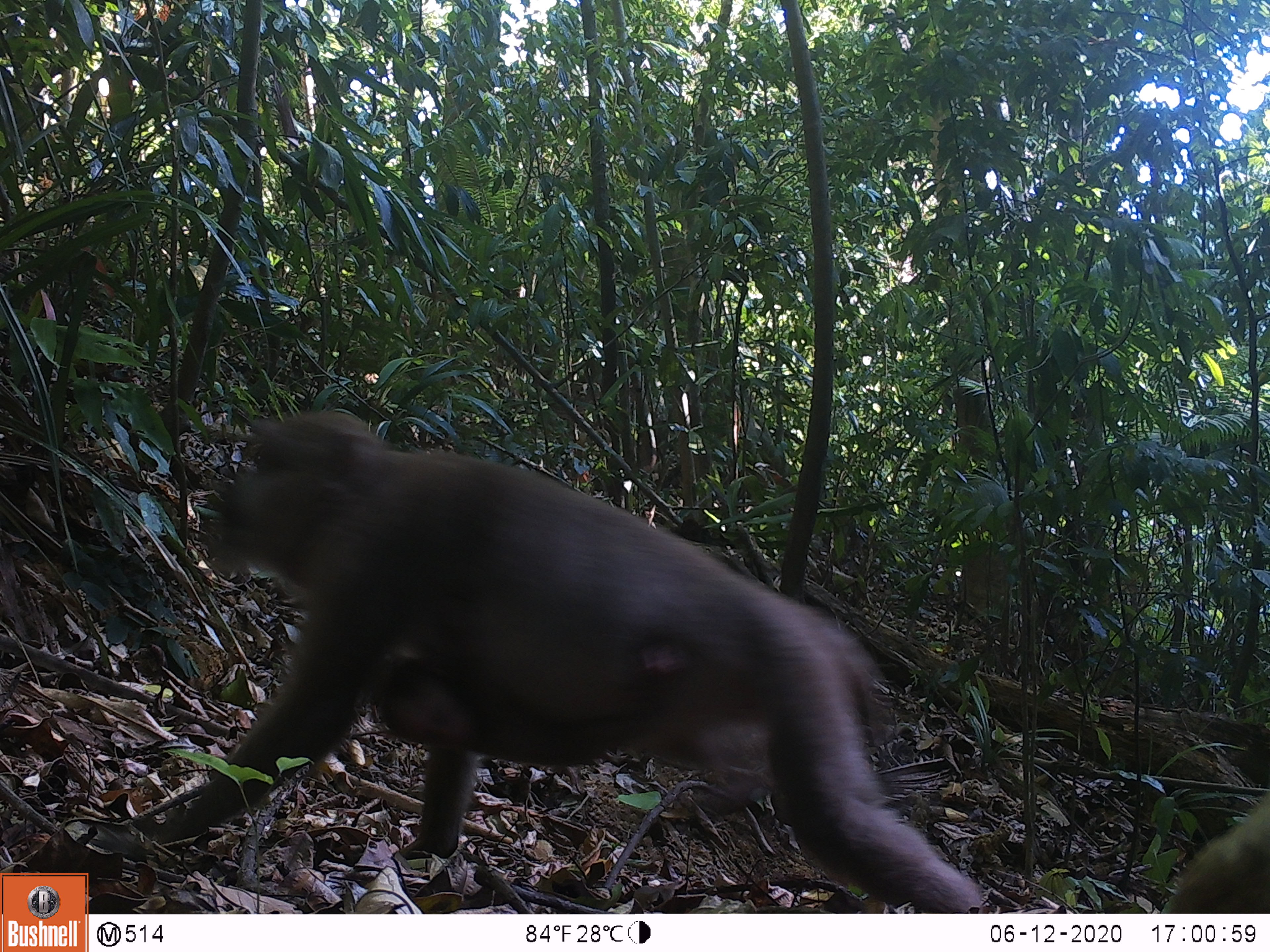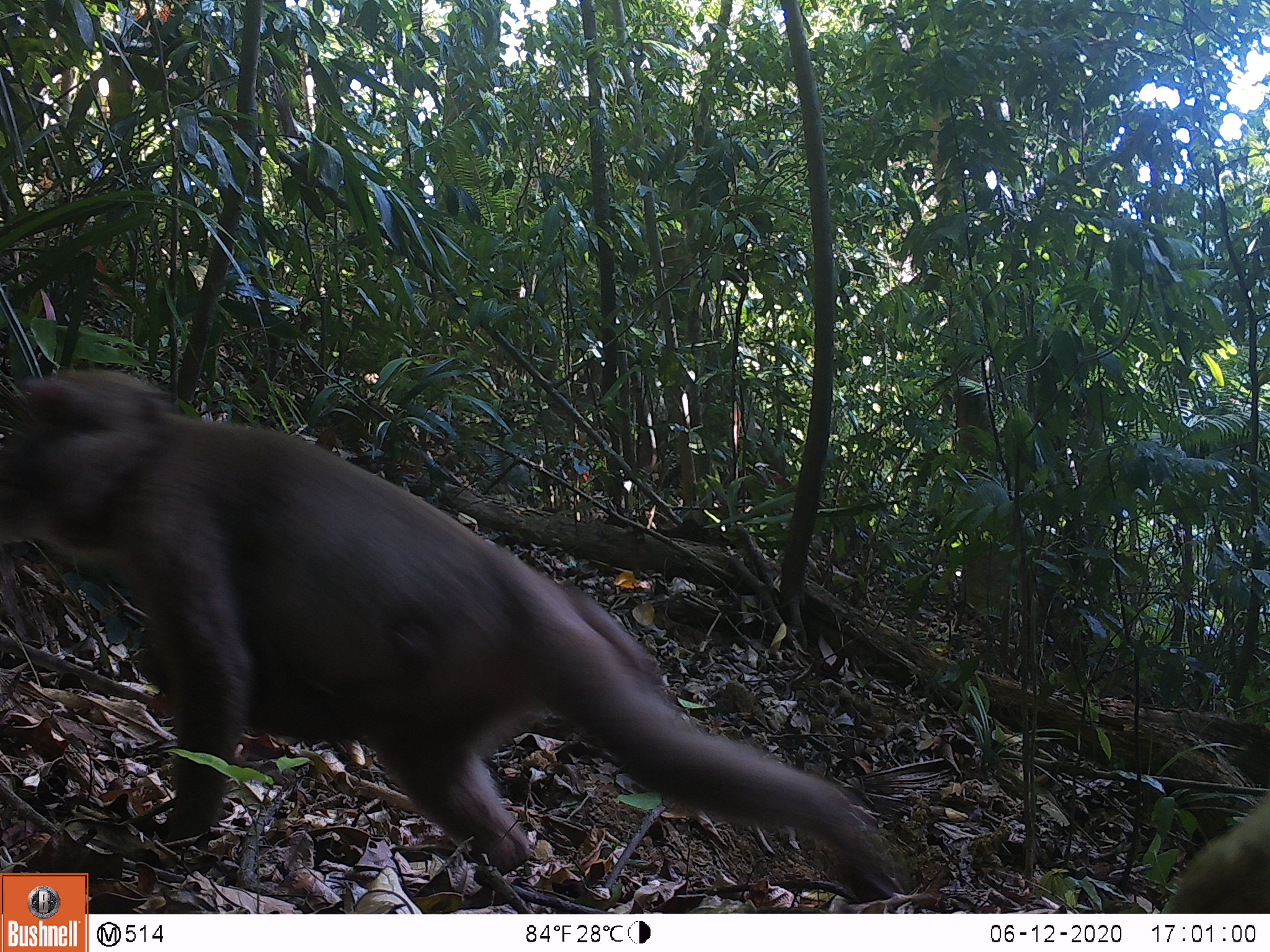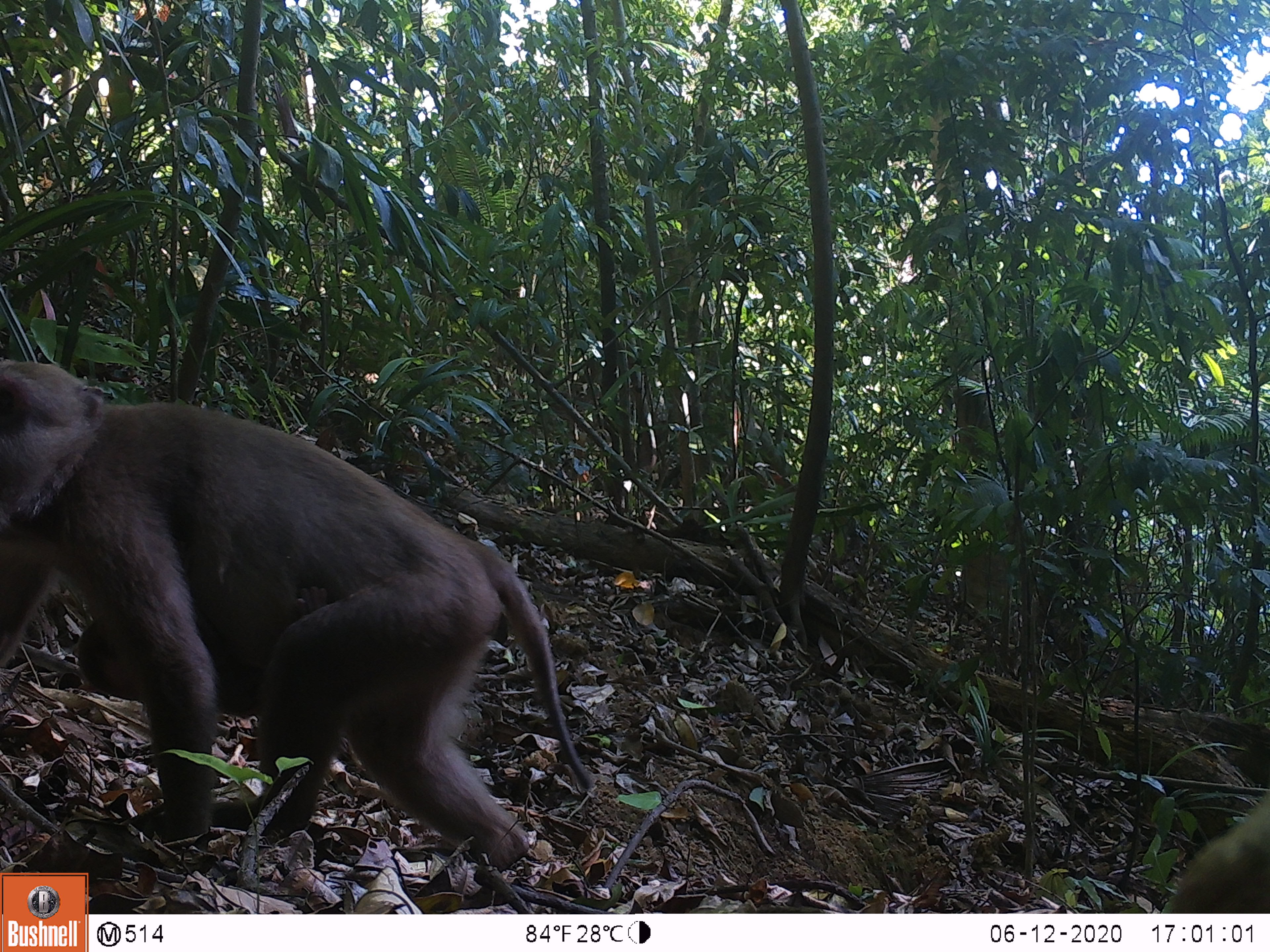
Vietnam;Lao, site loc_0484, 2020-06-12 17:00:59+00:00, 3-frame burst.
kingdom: Animalia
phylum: Chordata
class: Mammalia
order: Primates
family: Cercopithecidae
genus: Macaca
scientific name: Macaca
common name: macaques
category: assam or rhesus macaque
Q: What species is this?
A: Assam or rhesus macaque (macaques) (Macaca).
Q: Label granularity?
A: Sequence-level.